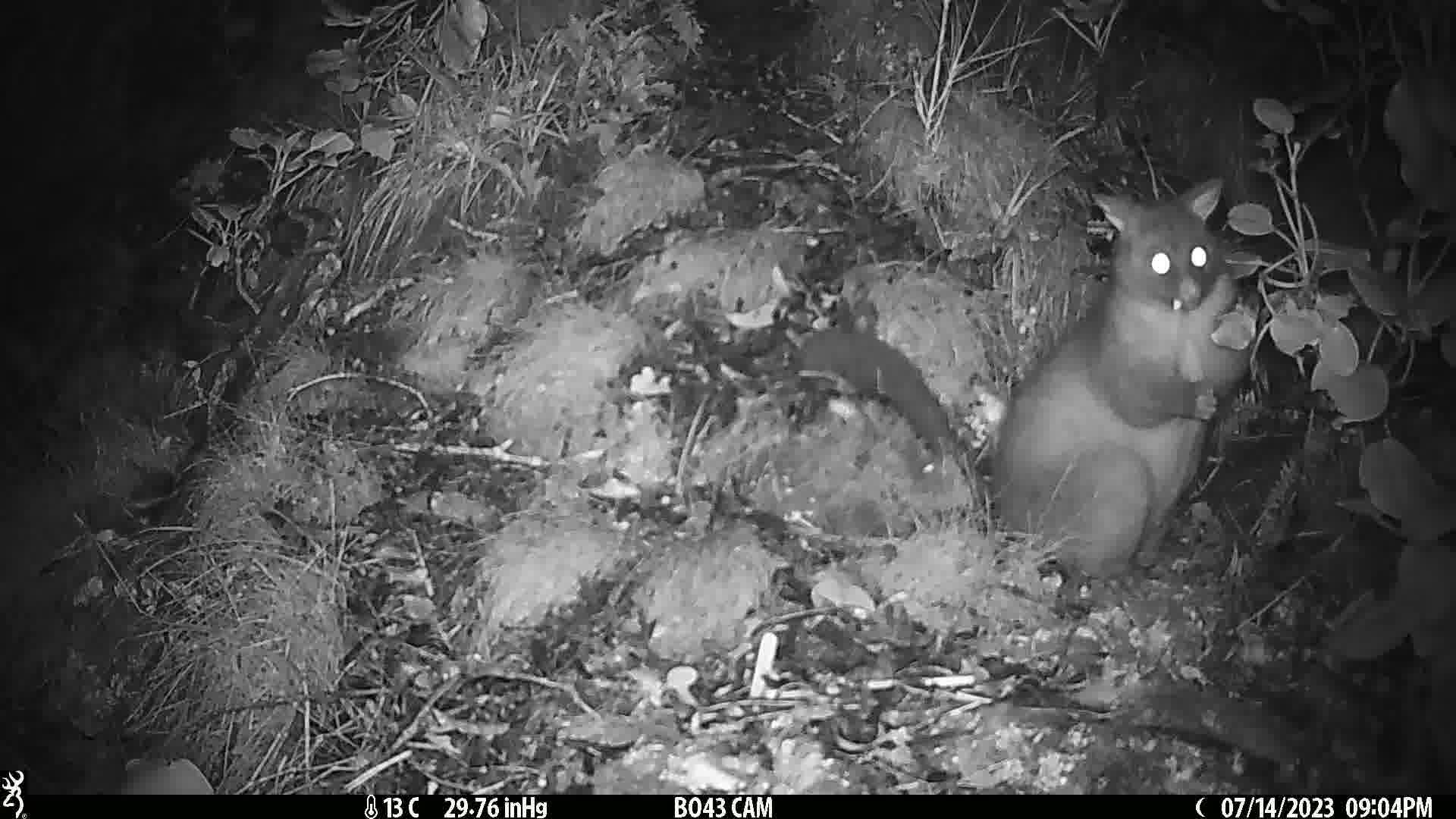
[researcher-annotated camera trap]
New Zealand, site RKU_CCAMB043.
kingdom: Animalia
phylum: Chordata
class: Mammalia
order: Diprotodontia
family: Phalangeridae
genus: Trichosurus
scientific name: Trichosurus vulpecula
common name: common brushtail possum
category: possum